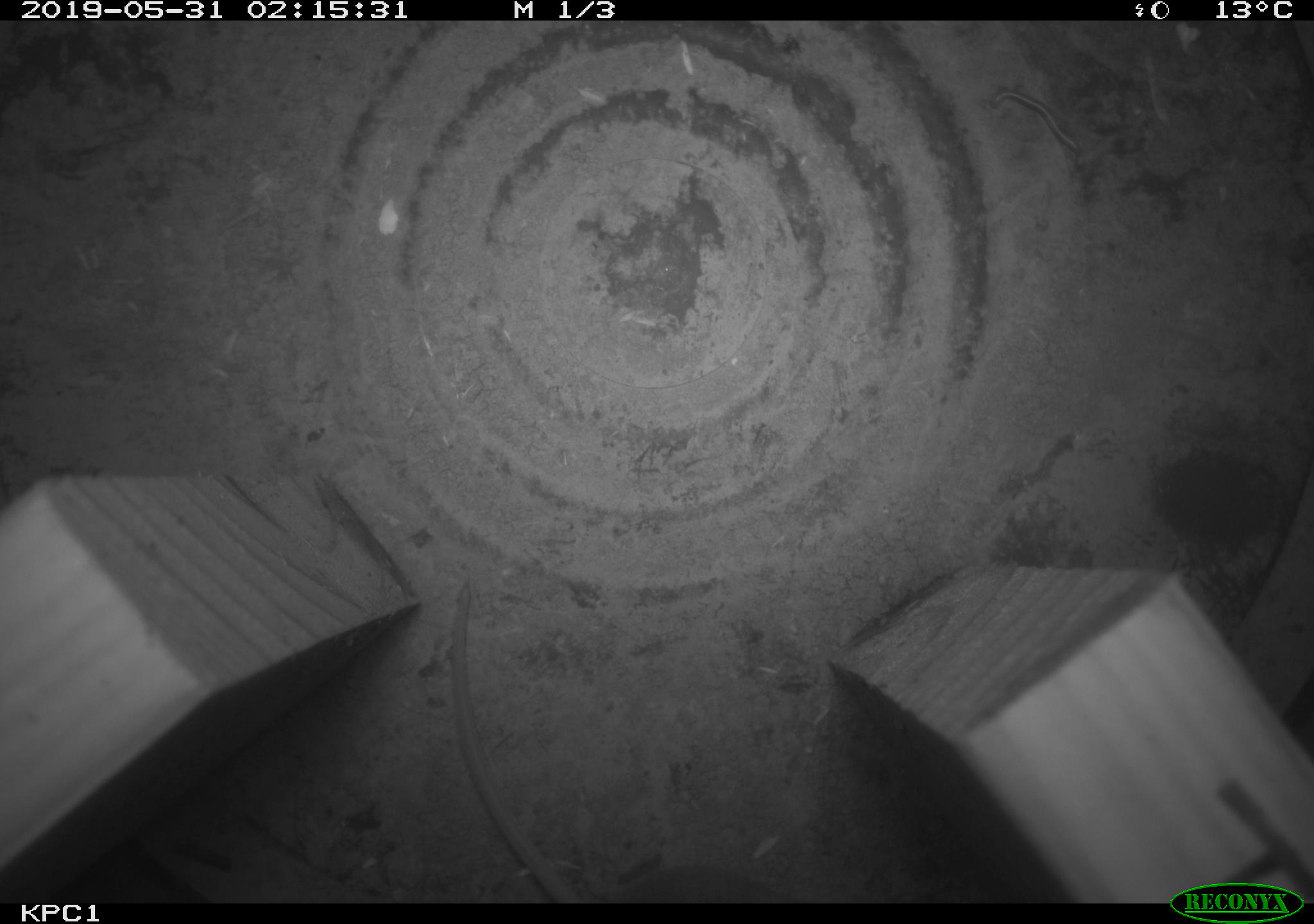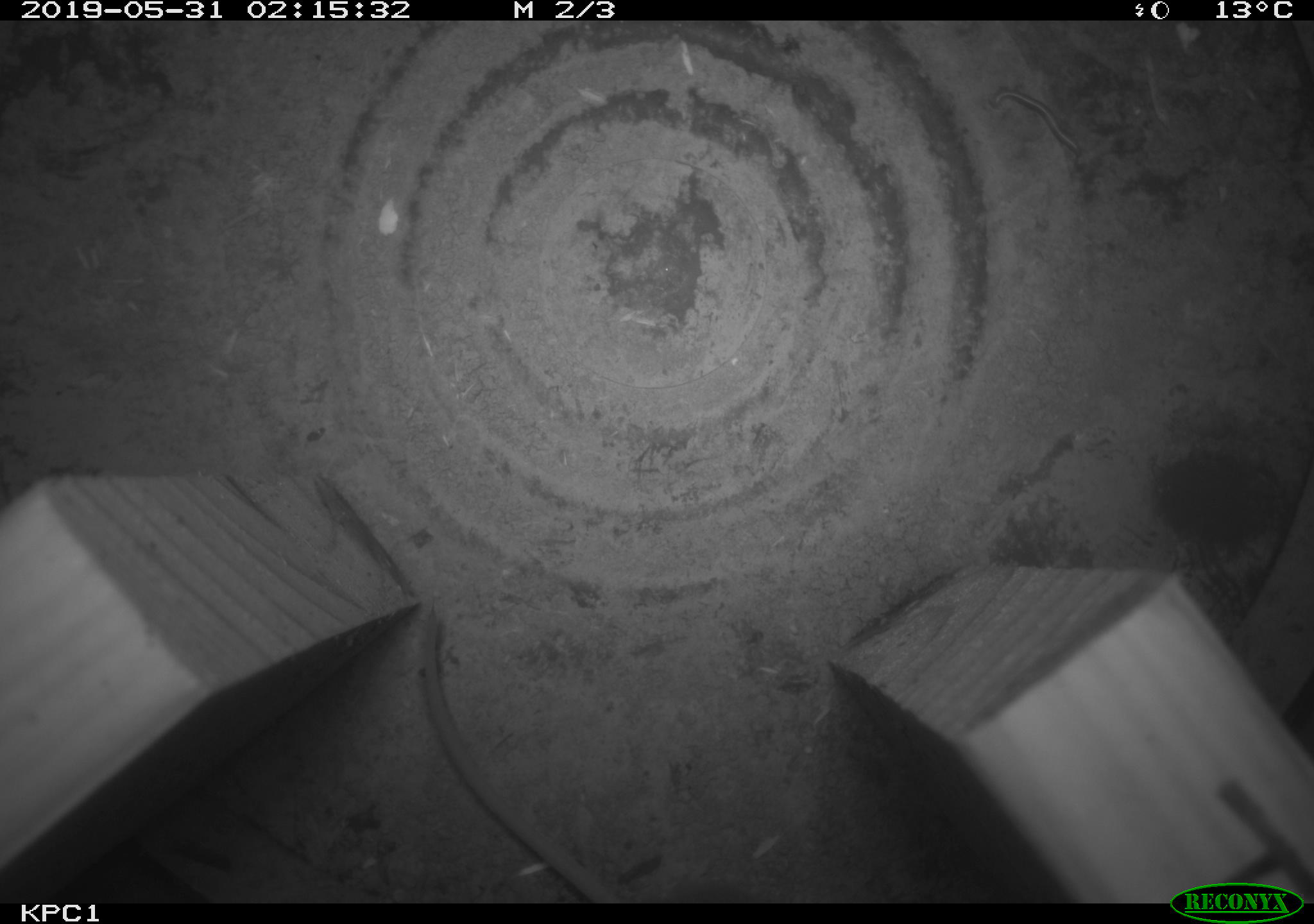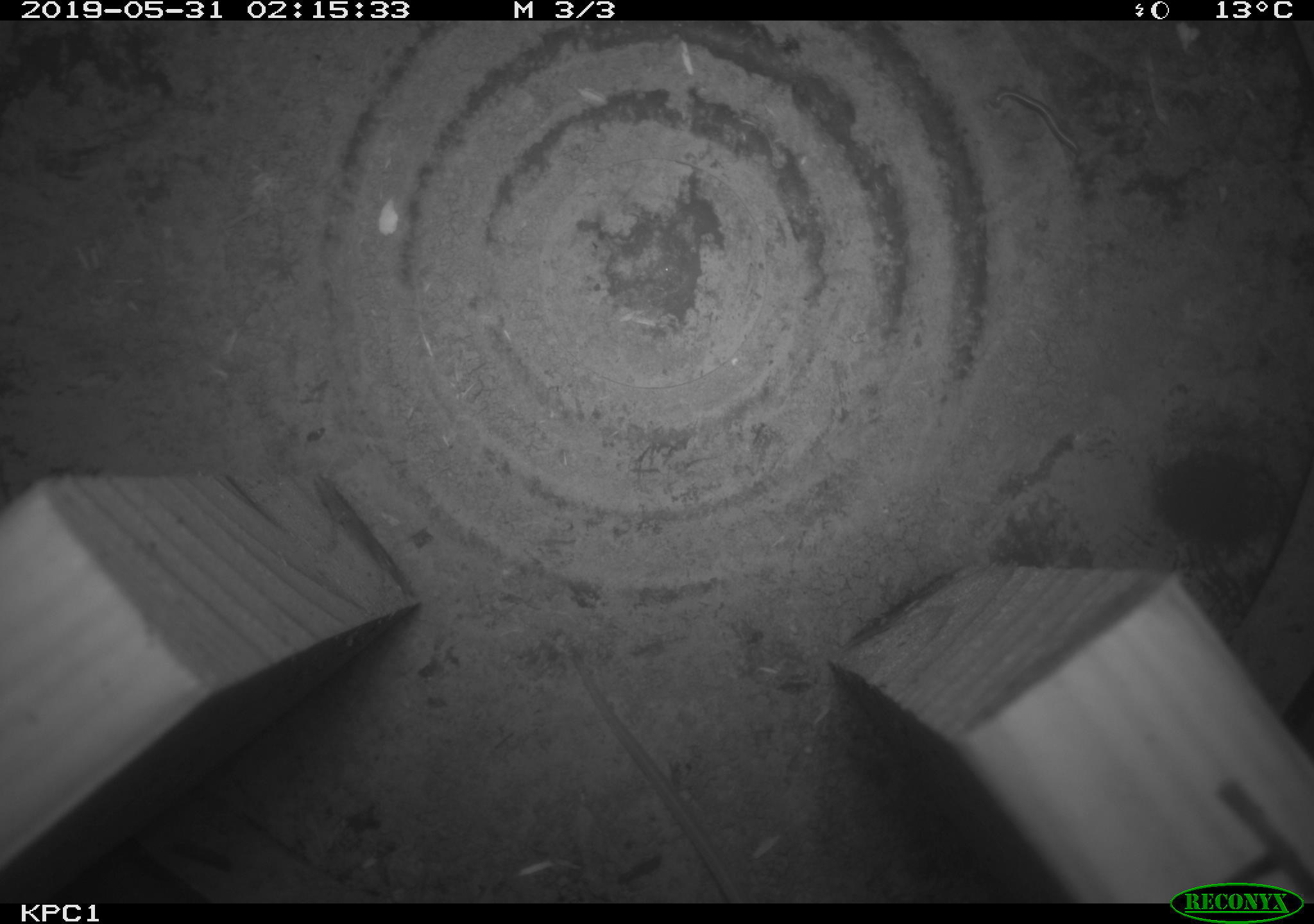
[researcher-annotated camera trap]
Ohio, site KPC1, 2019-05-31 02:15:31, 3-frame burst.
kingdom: Animalia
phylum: Chordata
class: Mammalia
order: Rodentia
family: Cricetidae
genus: Peromyscus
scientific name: Peromyscus leucopus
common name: white-footed mouse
White-footed mouse (Peromyscus leucopus).